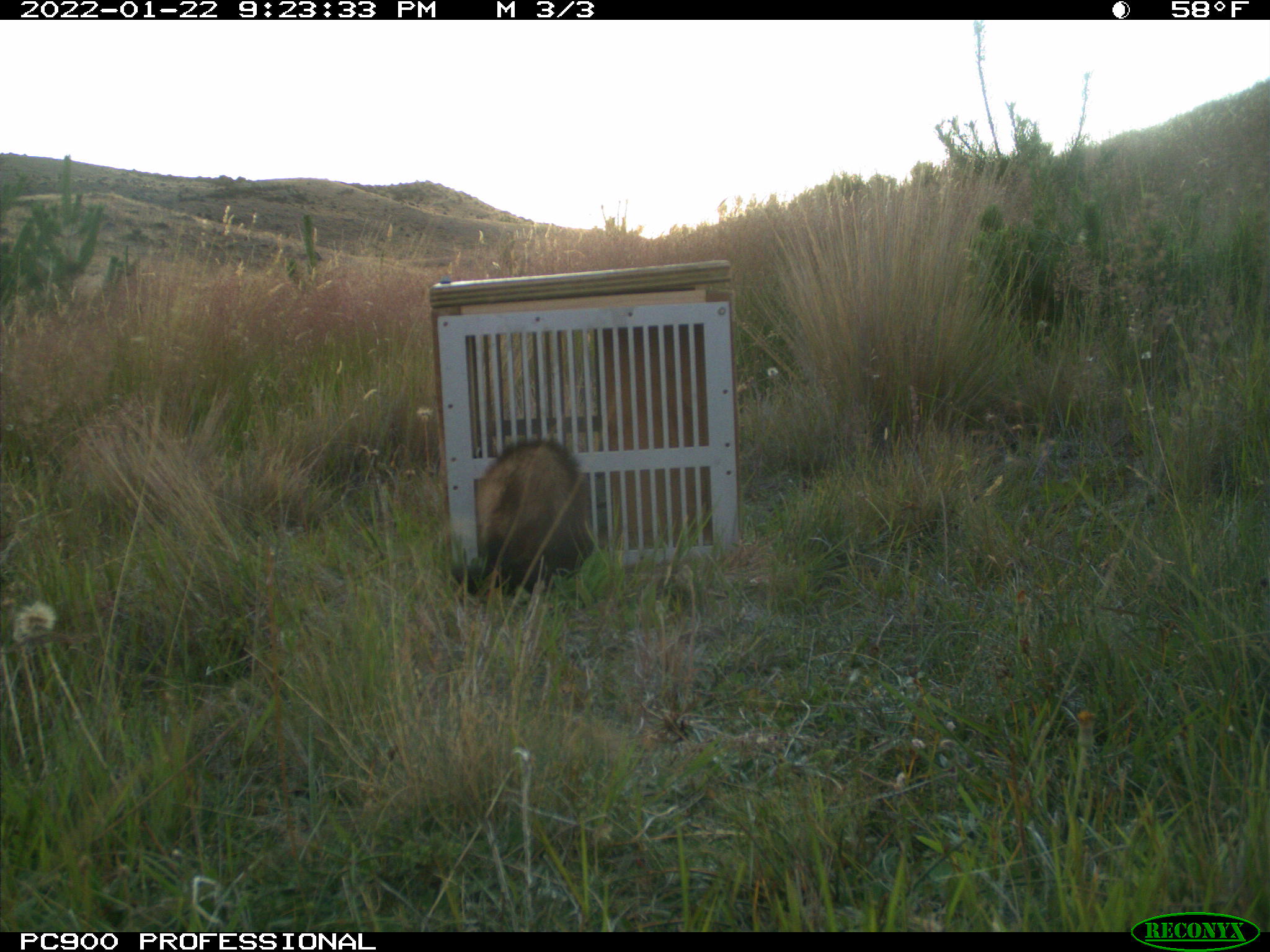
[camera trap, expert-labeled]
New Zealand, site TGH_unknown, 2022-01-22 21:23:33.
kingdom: Animalia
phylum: Chordata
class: Mammalia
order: Carnivora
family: Mustelidae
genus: Mustela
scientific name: Mustela furo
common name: ferret